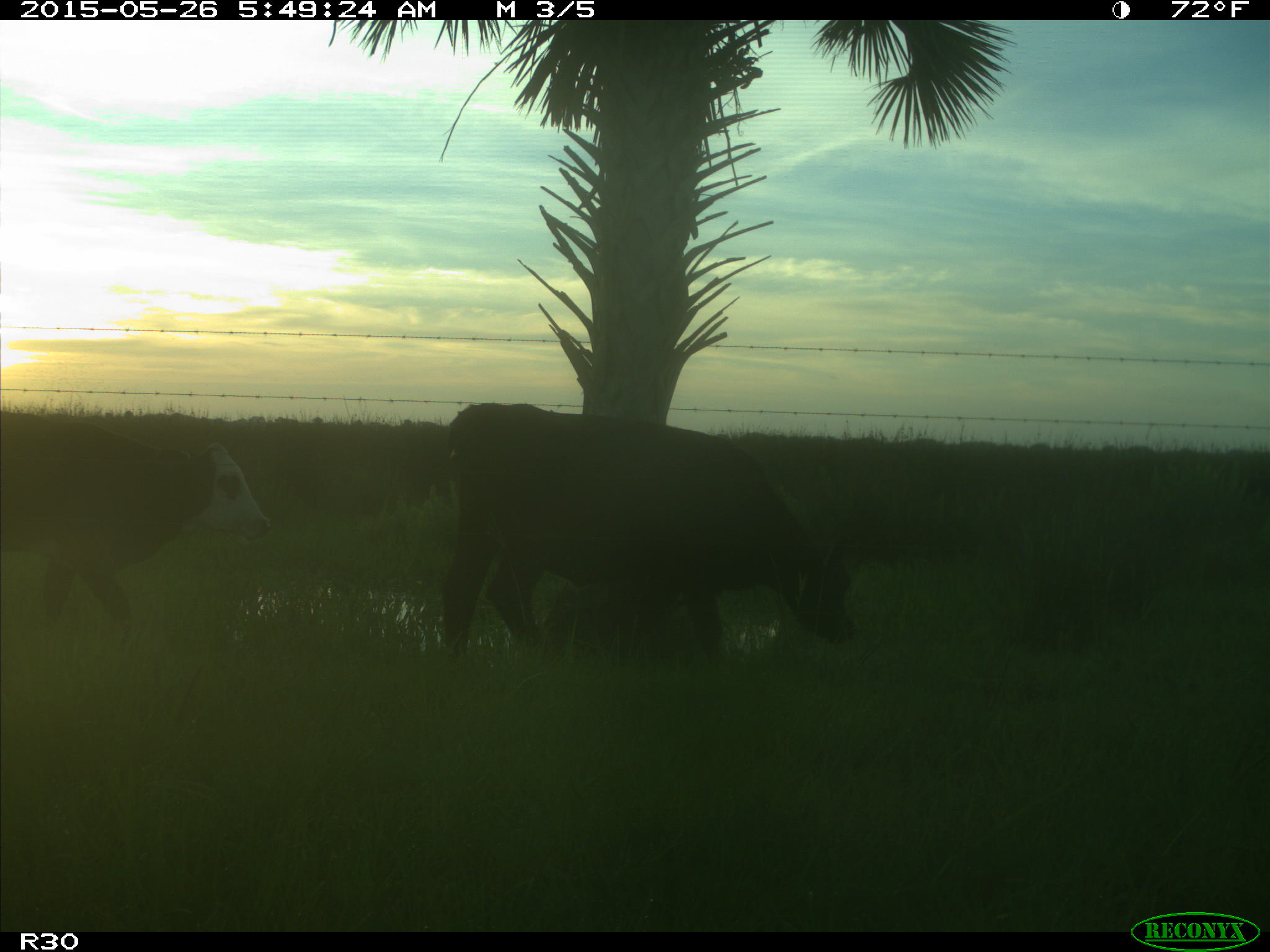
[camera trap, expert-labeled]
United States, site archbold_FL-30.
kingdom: Animalia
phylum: Chordata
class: Mammalia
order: Artiodactyla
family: Bovidae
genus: Bos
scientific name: Bos taurus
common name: domestic cow